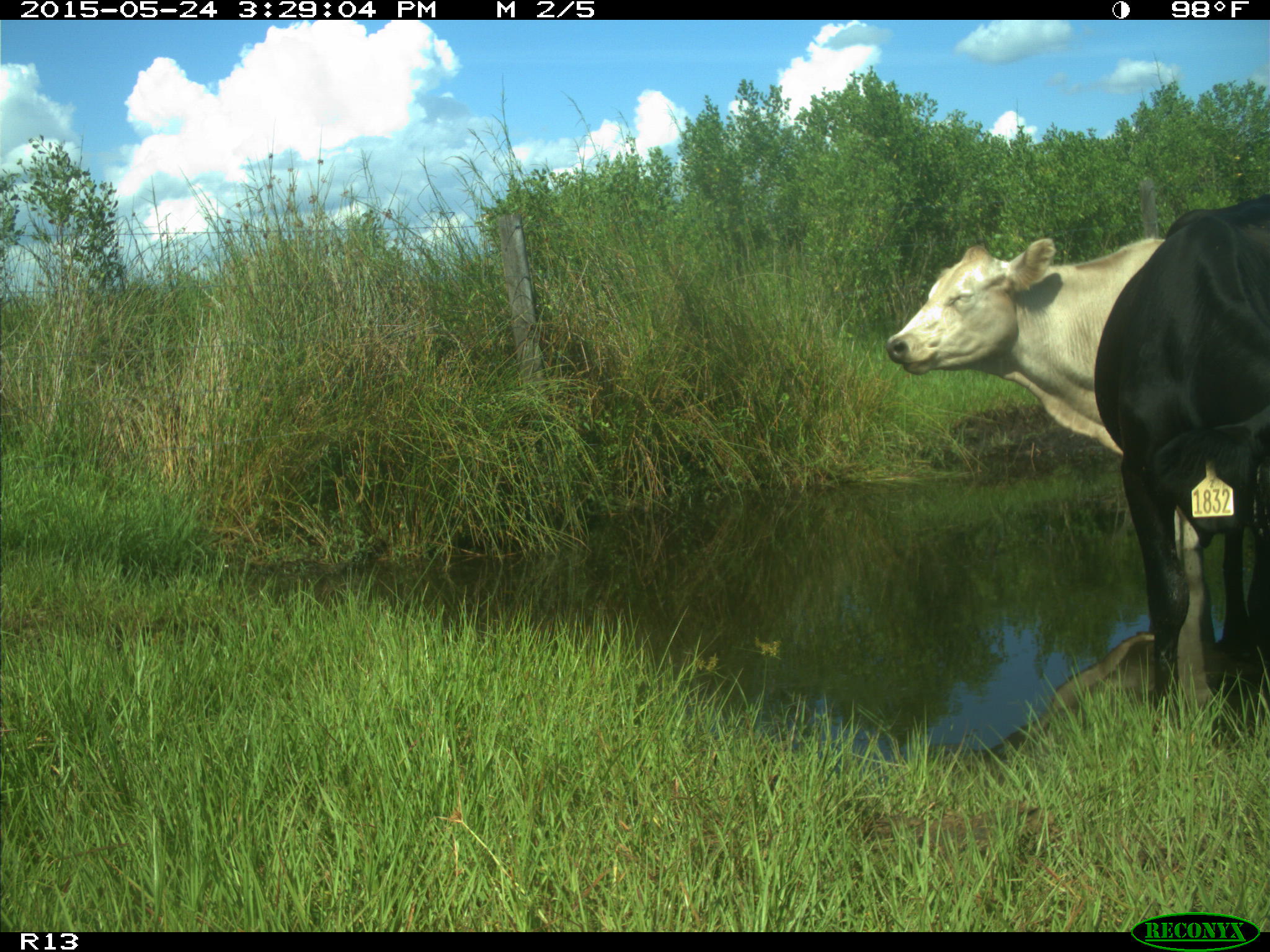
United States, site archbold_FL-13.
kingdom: Animalia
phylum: Chordata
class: Mammalia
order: Artiodactyla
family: Bovidae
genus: Bos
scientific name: Bos taurus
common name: domestic cow